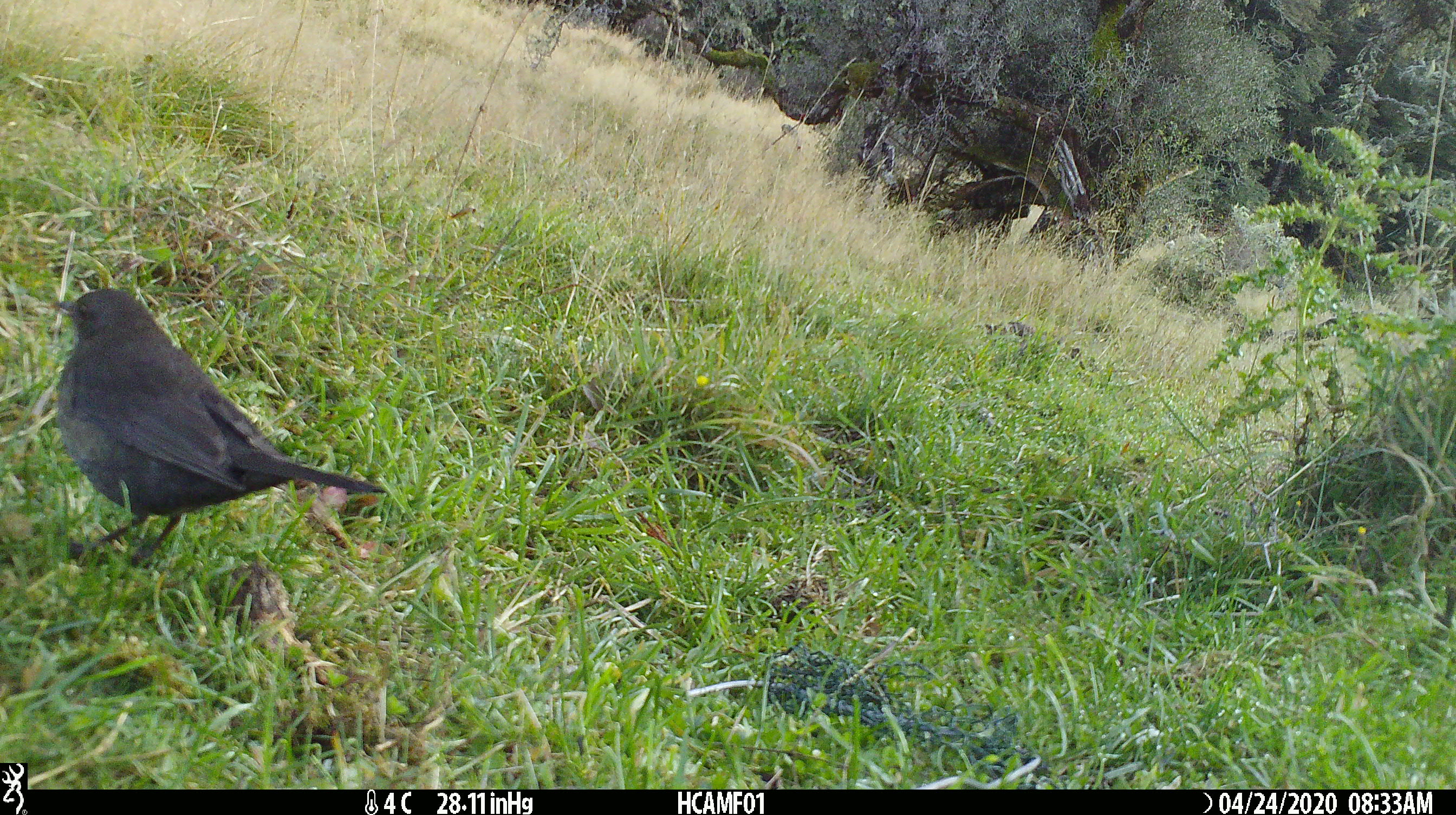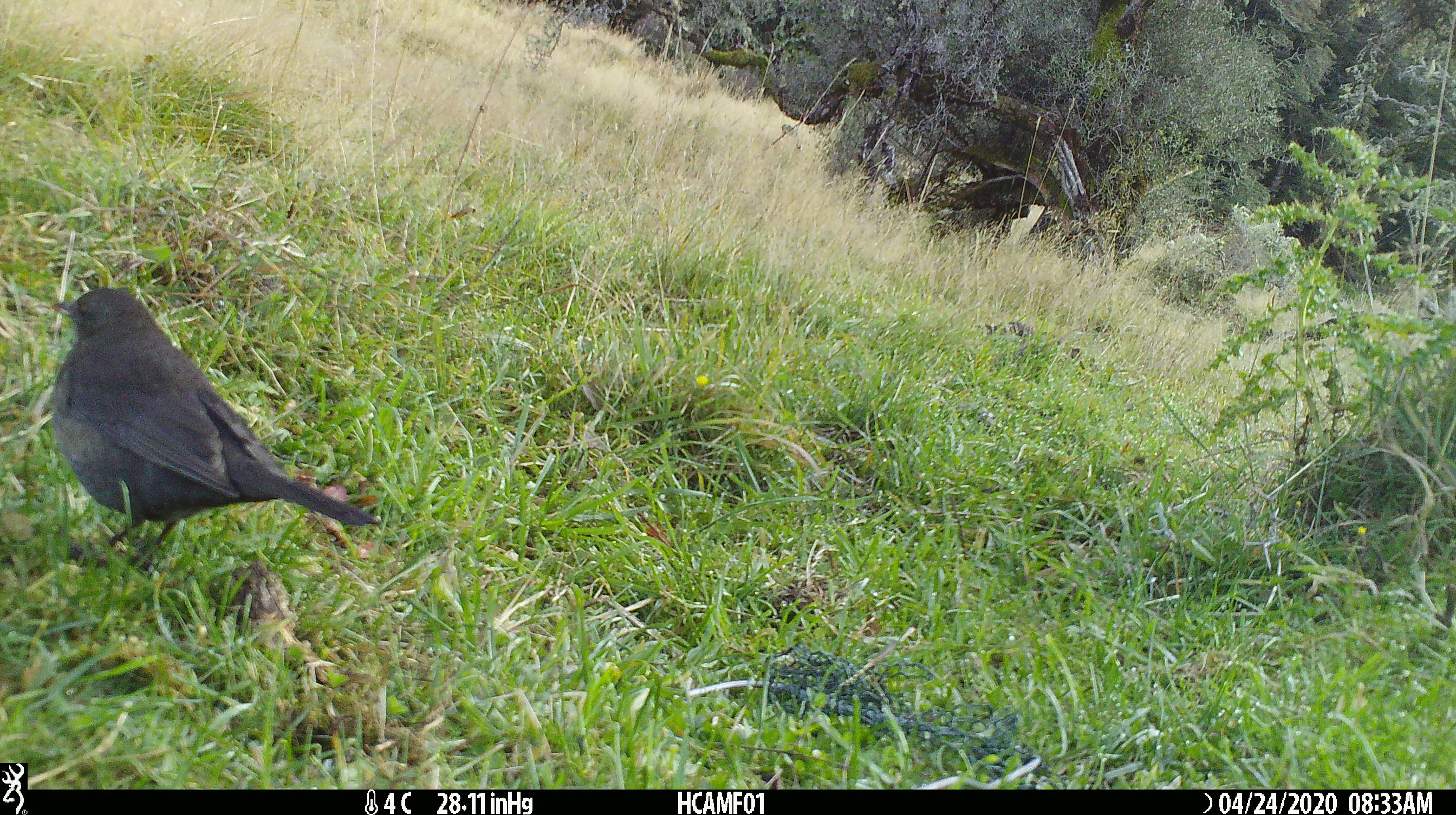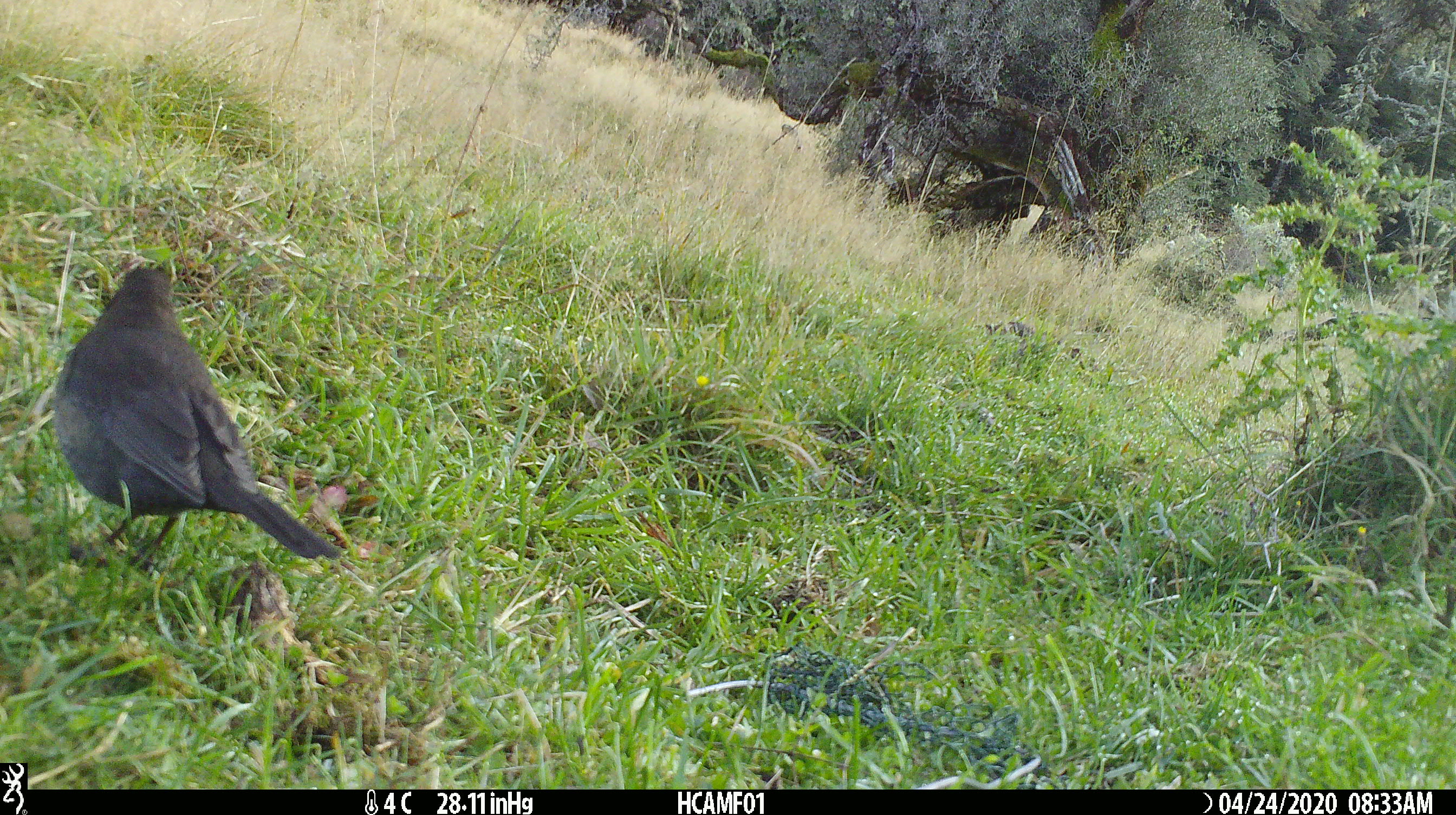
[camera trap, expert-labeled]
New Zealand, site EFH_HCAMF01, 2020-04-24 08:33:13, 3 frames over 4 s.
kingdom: Animalia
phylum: Chordata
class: Aves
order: Passeriformes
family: Turdidae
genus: Turdus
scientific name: Turdus merula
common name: eurasian blackbird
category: blackbird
Blackbird (eurasian blackbird) (Turdus merula).